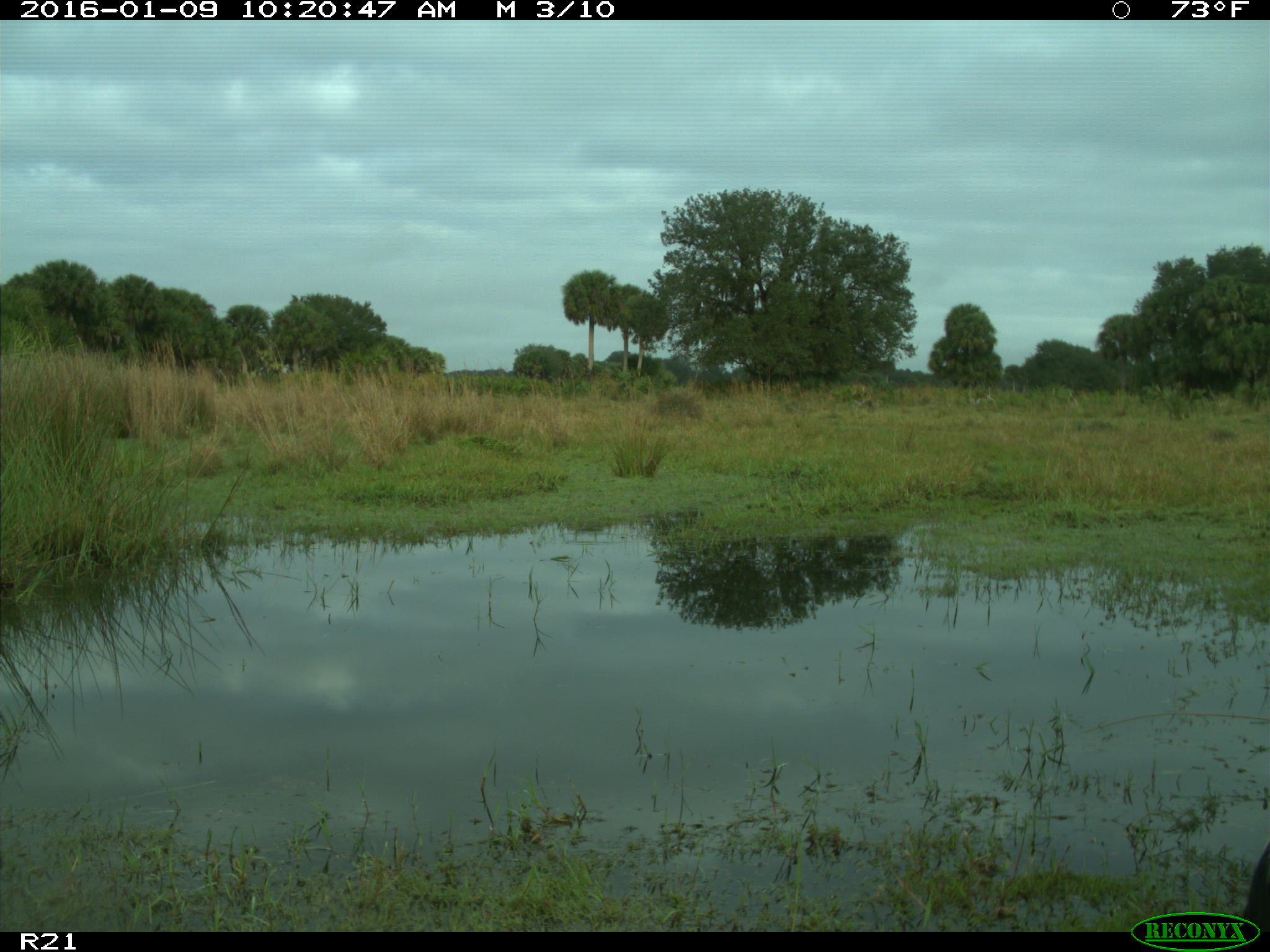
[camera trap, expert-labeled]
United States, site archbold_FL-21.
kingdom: Animalia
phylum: Chordata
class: Mammalia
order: Artiodactyla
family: Bovidae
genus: Bos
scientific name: Bos taurus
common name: domestic cow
Bos taurus (domestic cow).